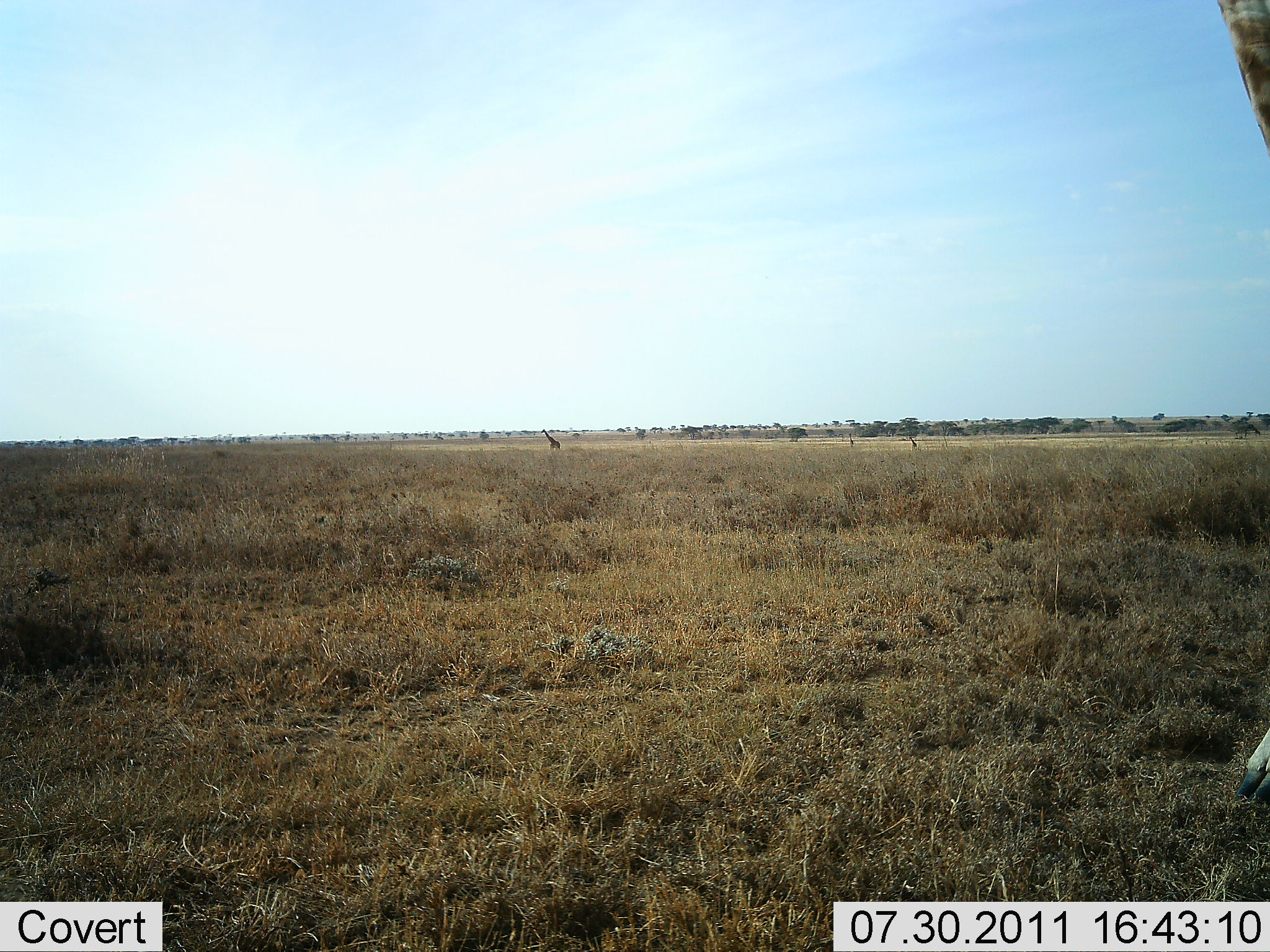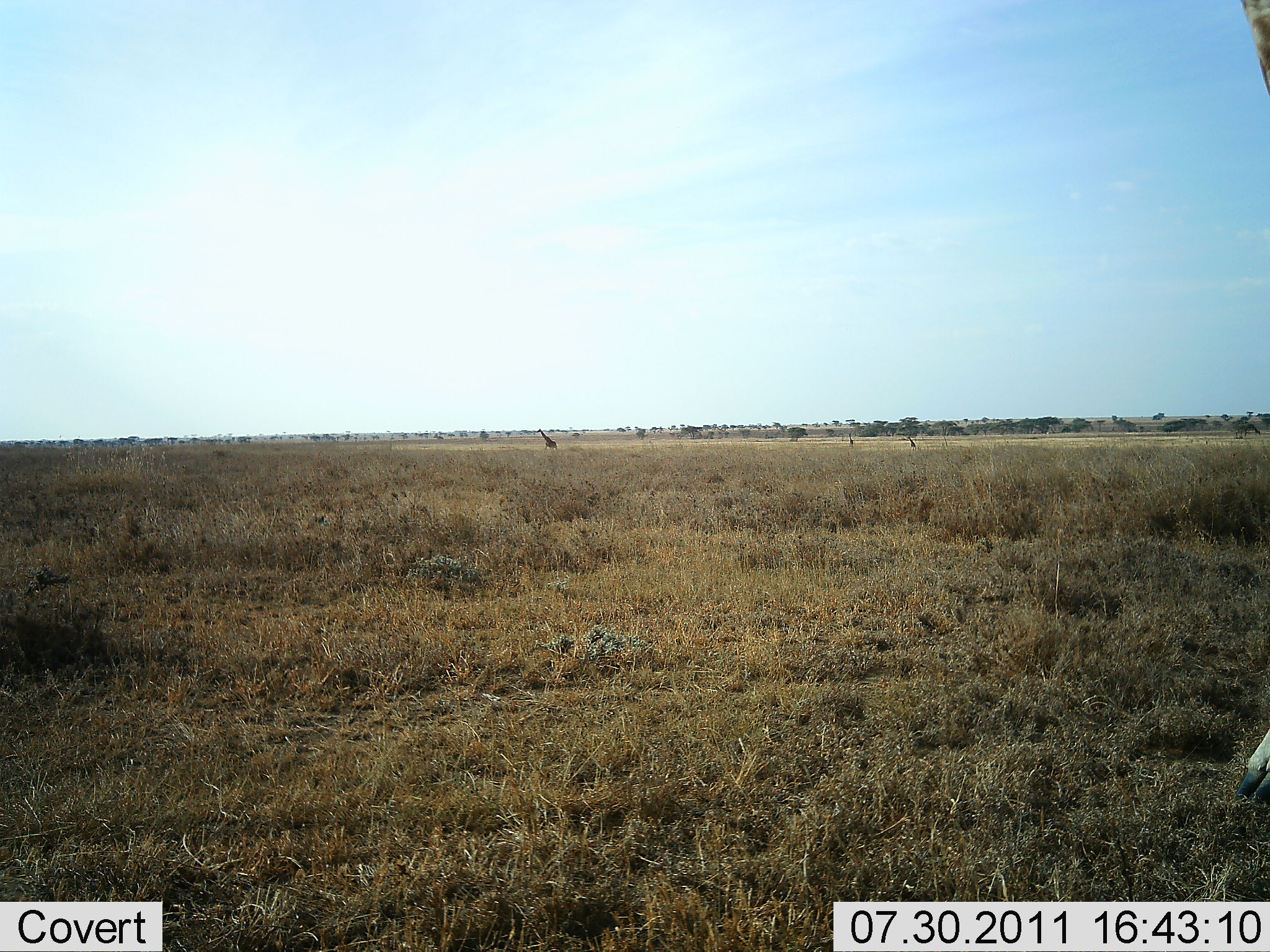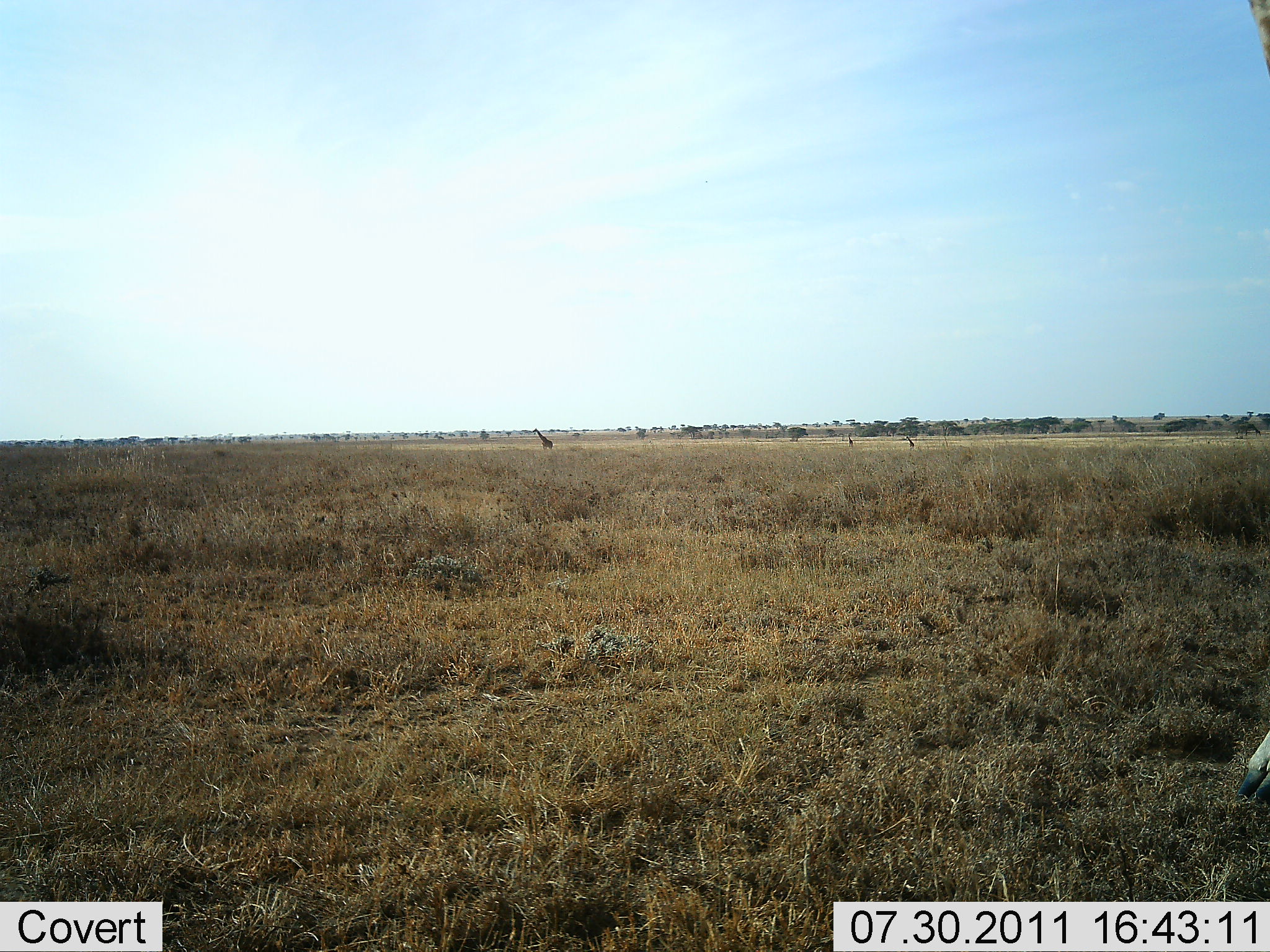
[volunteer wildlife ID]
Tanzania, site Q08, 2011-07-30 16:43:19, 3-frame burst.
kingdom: Animalia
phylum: Chordata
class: Mammalia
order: Artiodactyla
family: Giraffidae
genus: Giraffa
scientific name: Giraffa camelopardalis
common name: giraffe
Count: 3.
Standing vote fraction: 40%.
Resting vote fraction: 0%.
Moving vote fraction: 80%.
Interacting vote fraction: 0%.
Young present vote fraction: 0%.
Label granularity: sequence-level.